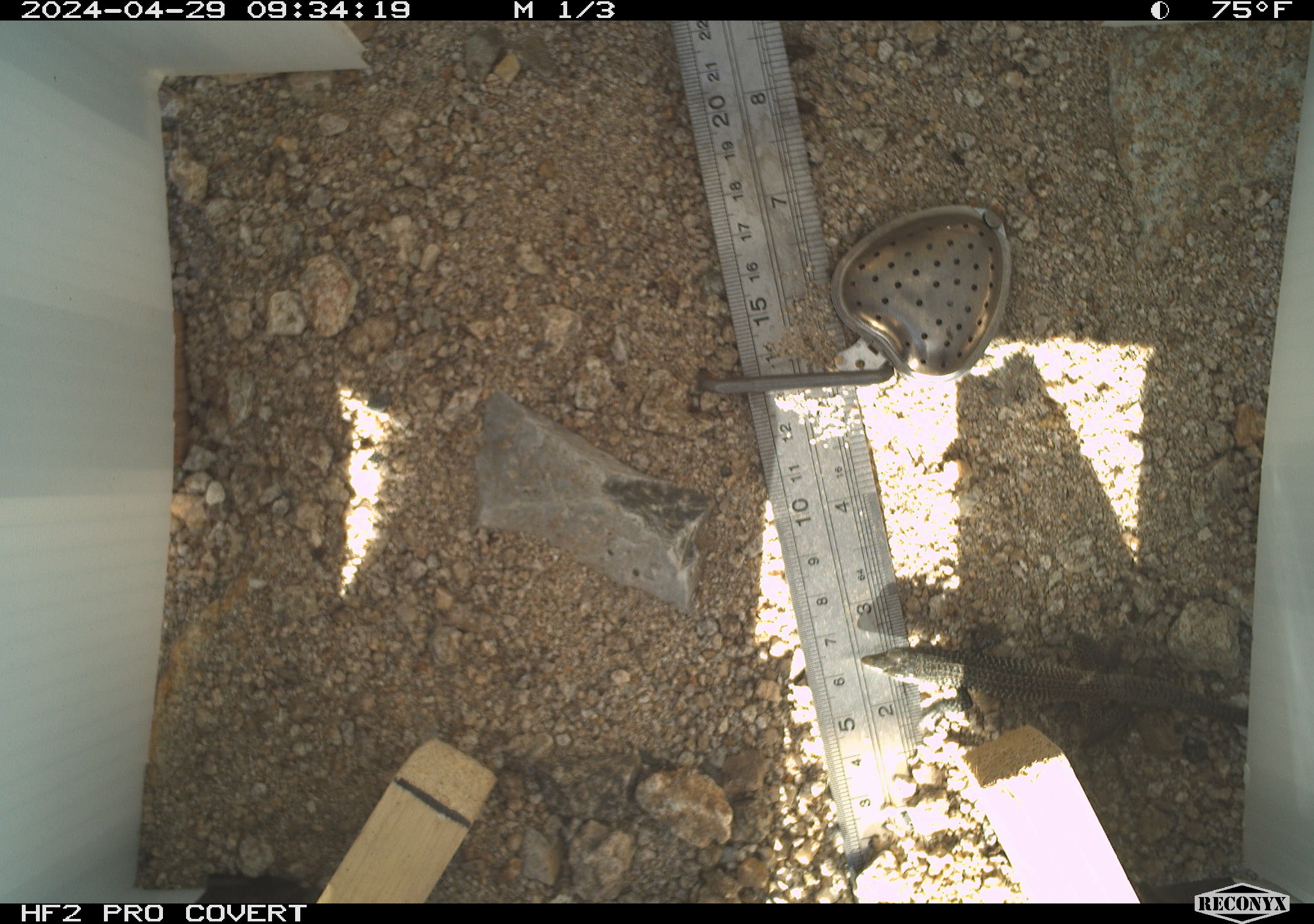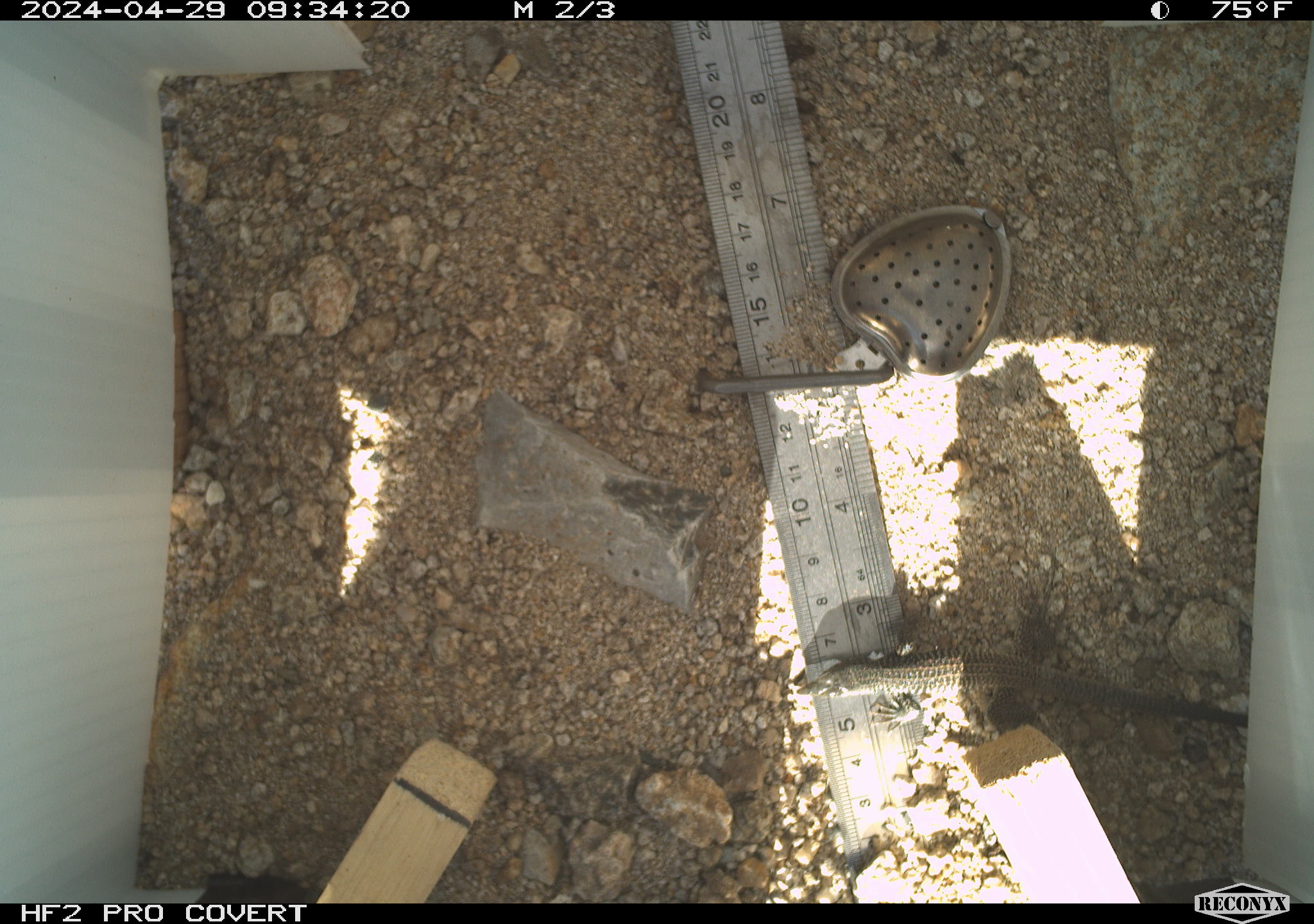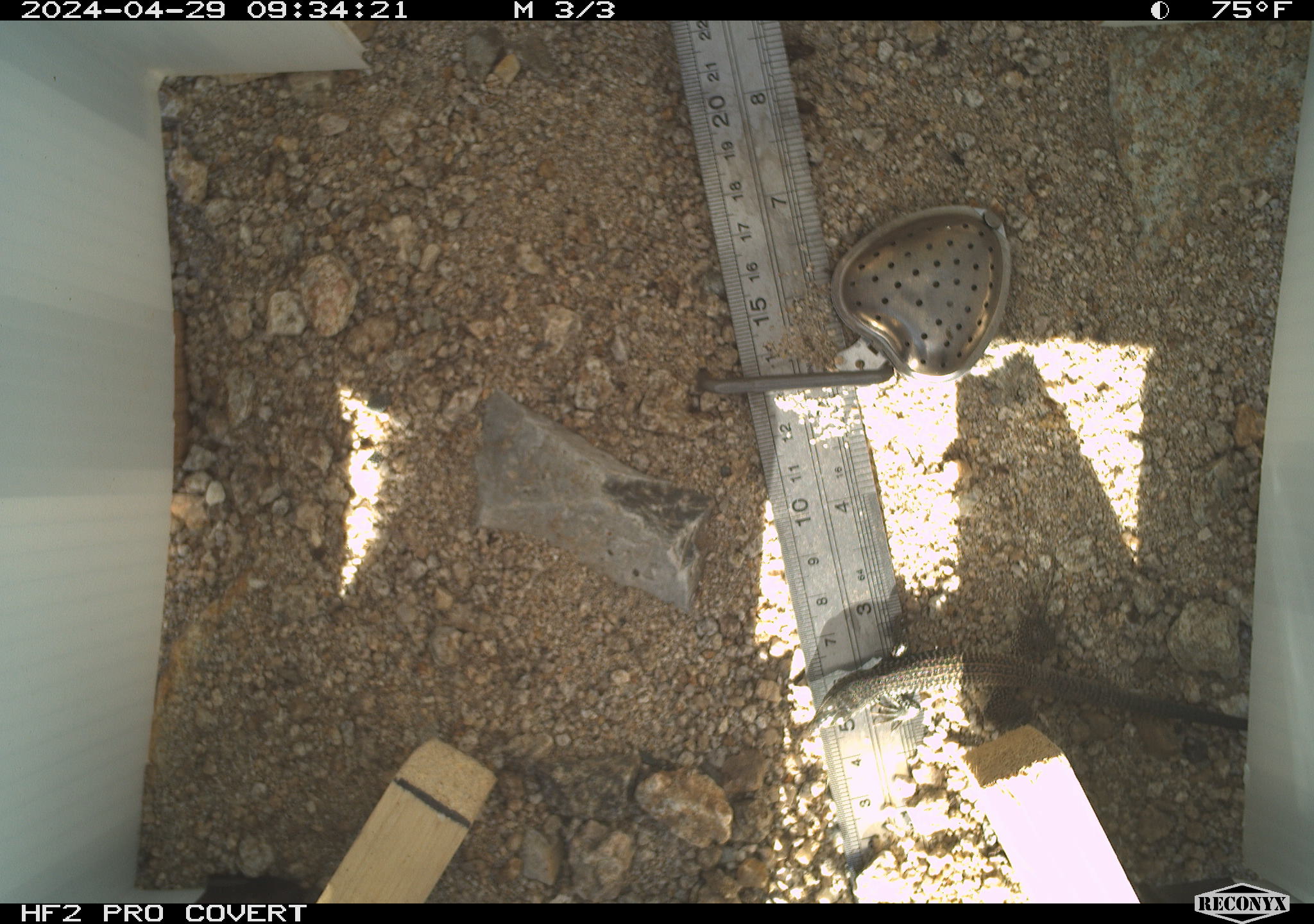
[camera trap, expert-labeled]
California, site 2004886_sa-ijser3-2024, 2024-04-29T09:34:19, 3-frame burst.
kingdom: Animalia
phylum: Chordata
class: Reptilia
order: Squamata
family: Teiidae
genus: Aspidoscelis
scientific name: Aspidoscelis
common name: whiptail lizards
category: aspidoscelis species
Aspidoscelis species (whiptail lizards) (Aspidoscelis).